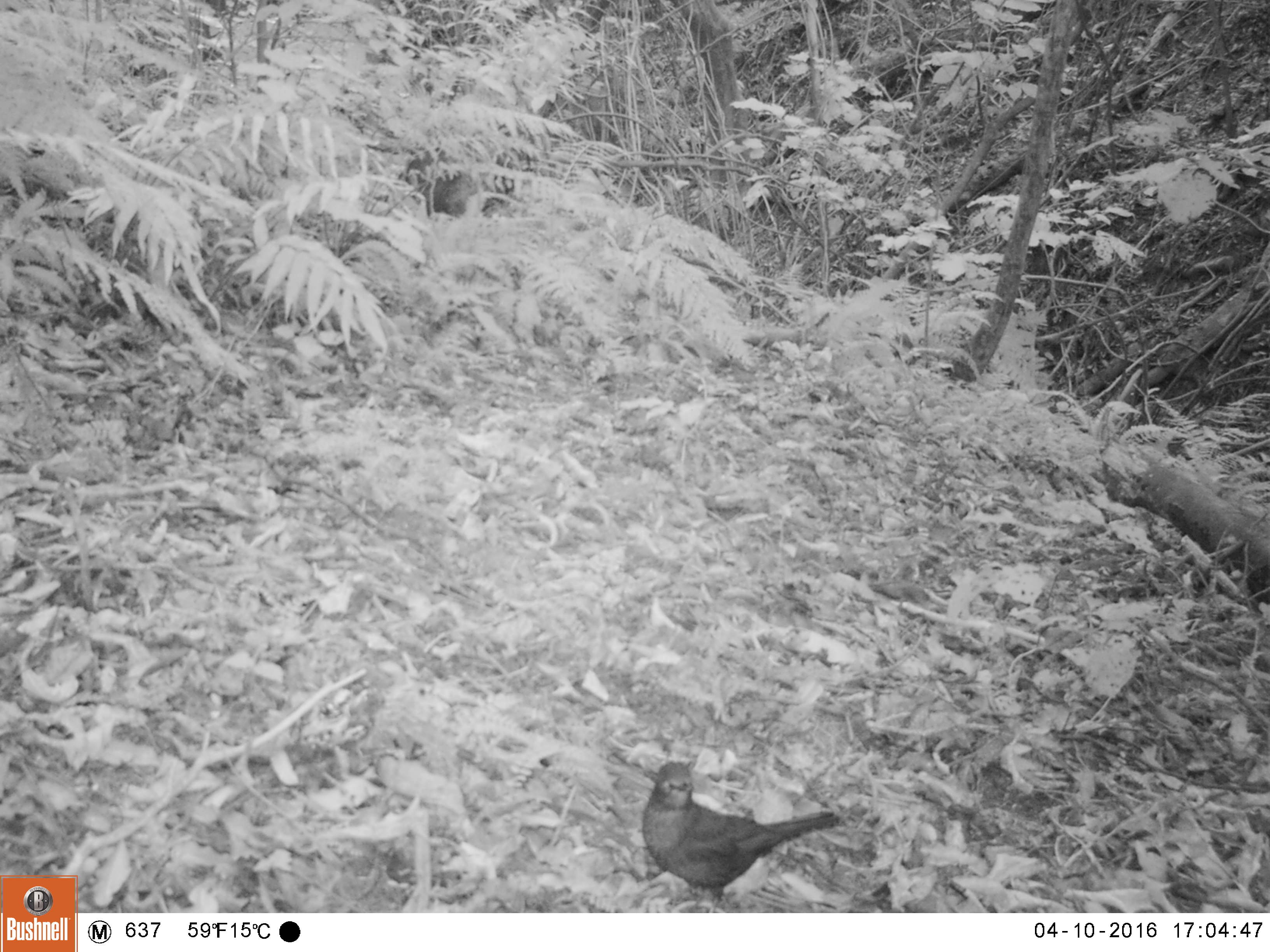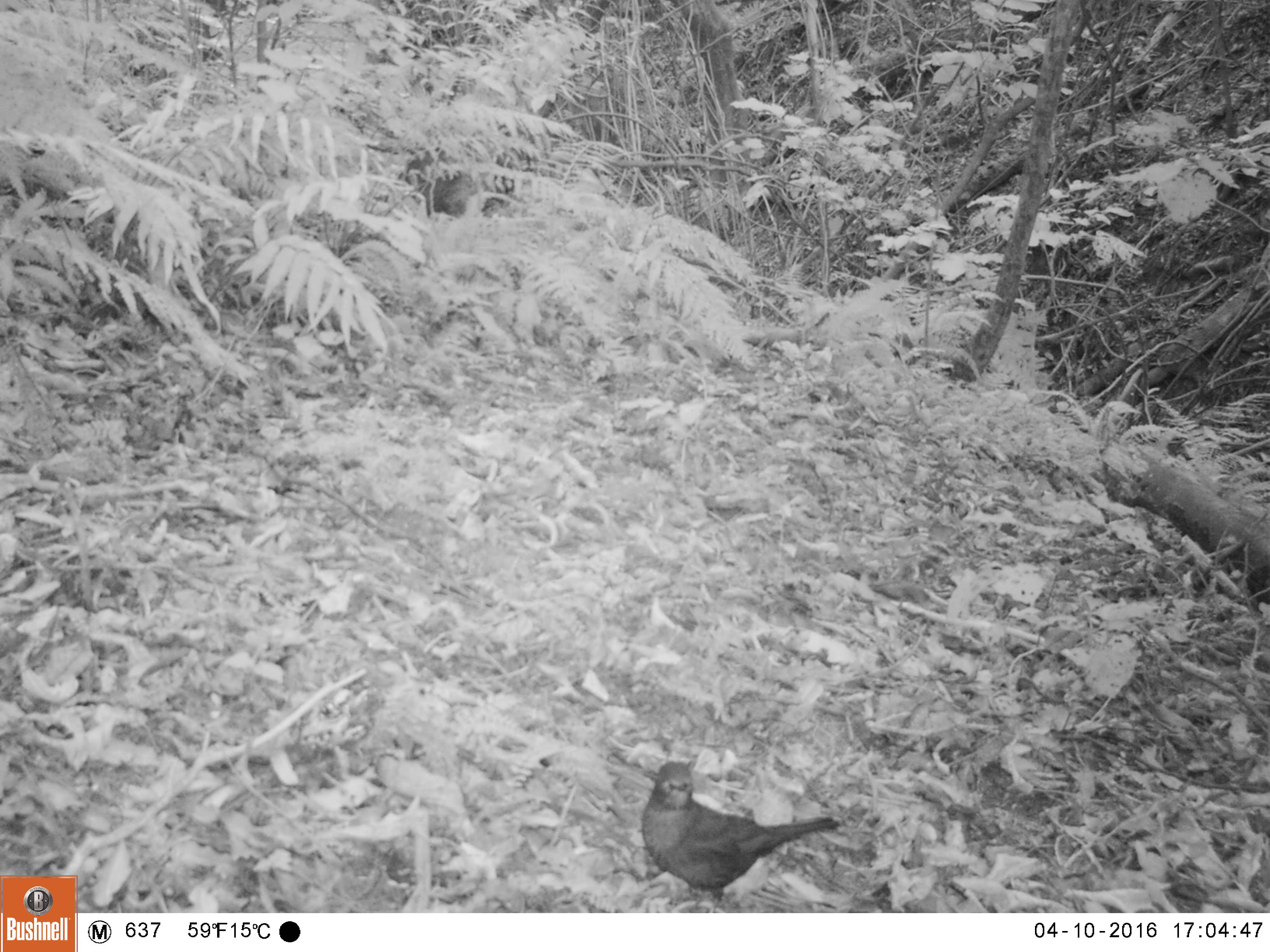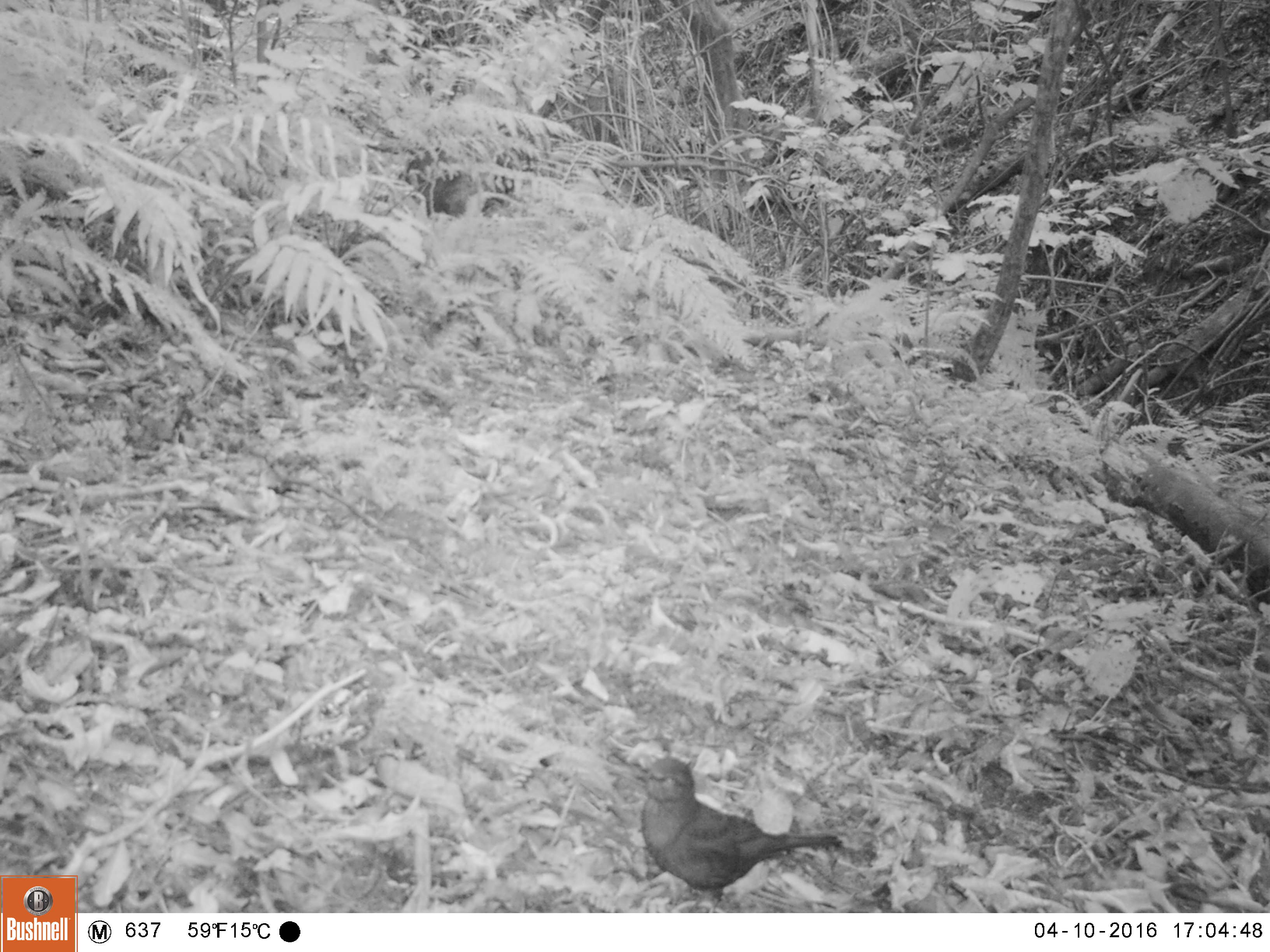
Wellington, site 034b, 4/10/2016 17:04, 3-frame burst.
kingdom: Animalia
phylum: Chordata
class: Aves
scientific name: Aves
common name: bird